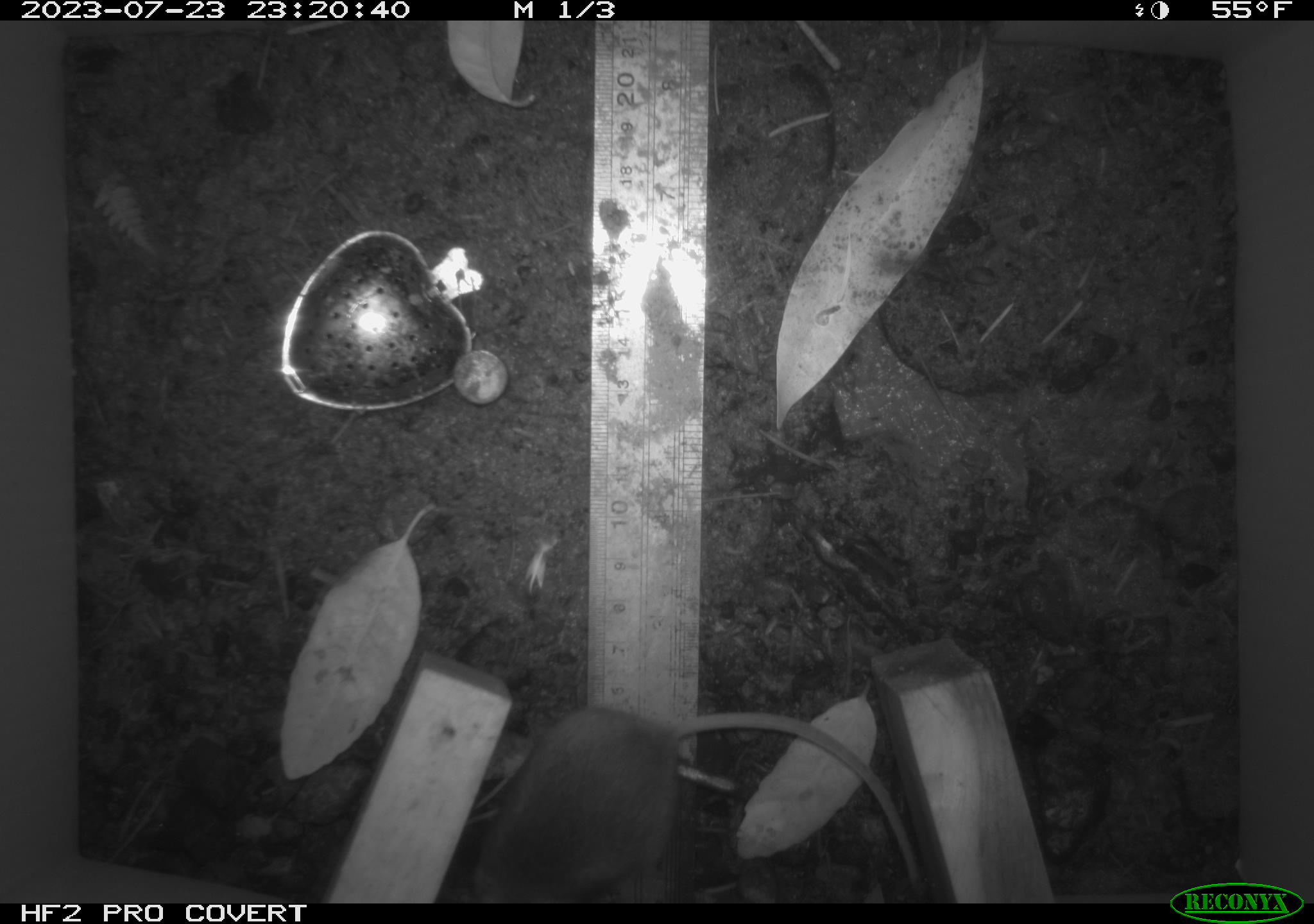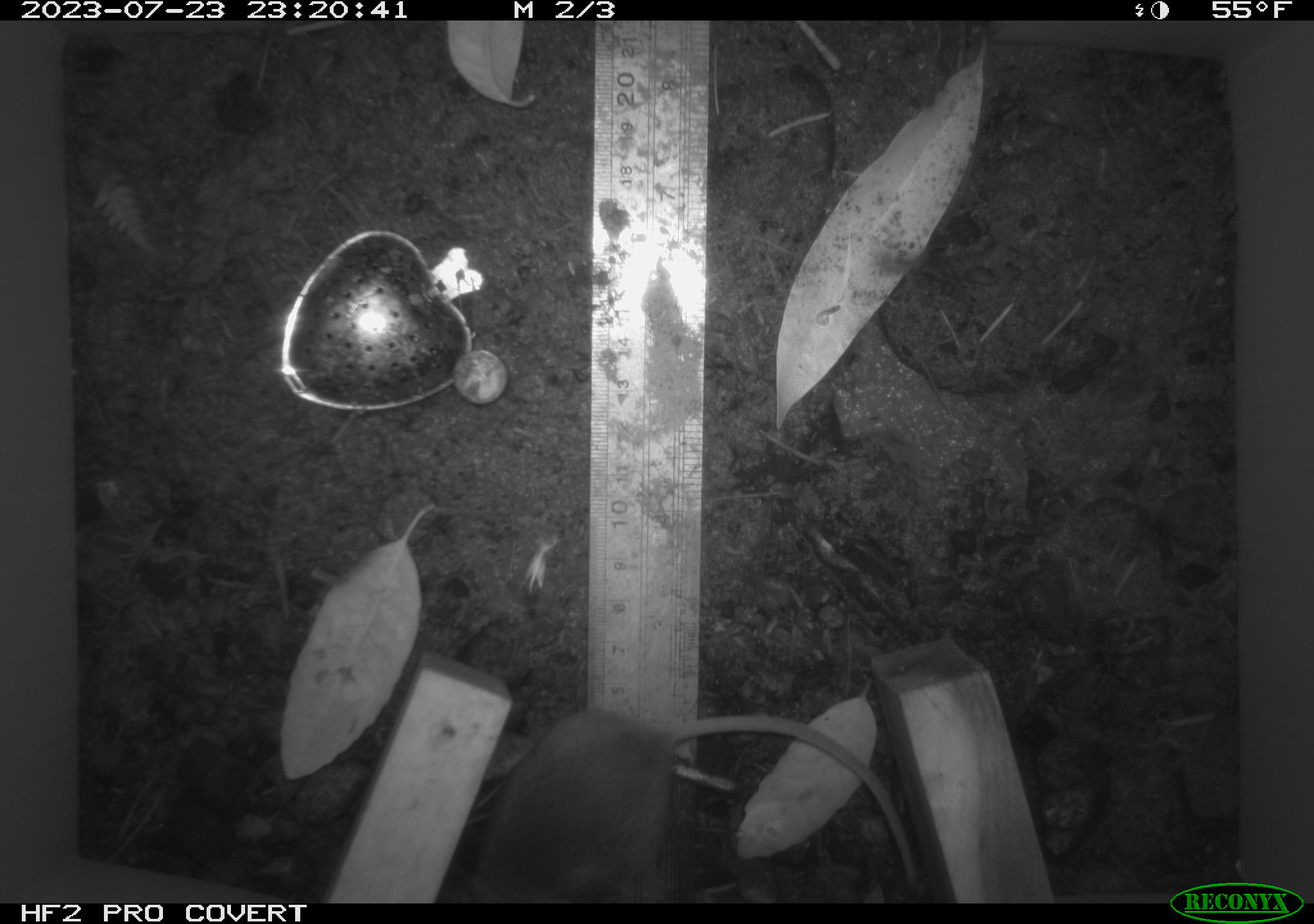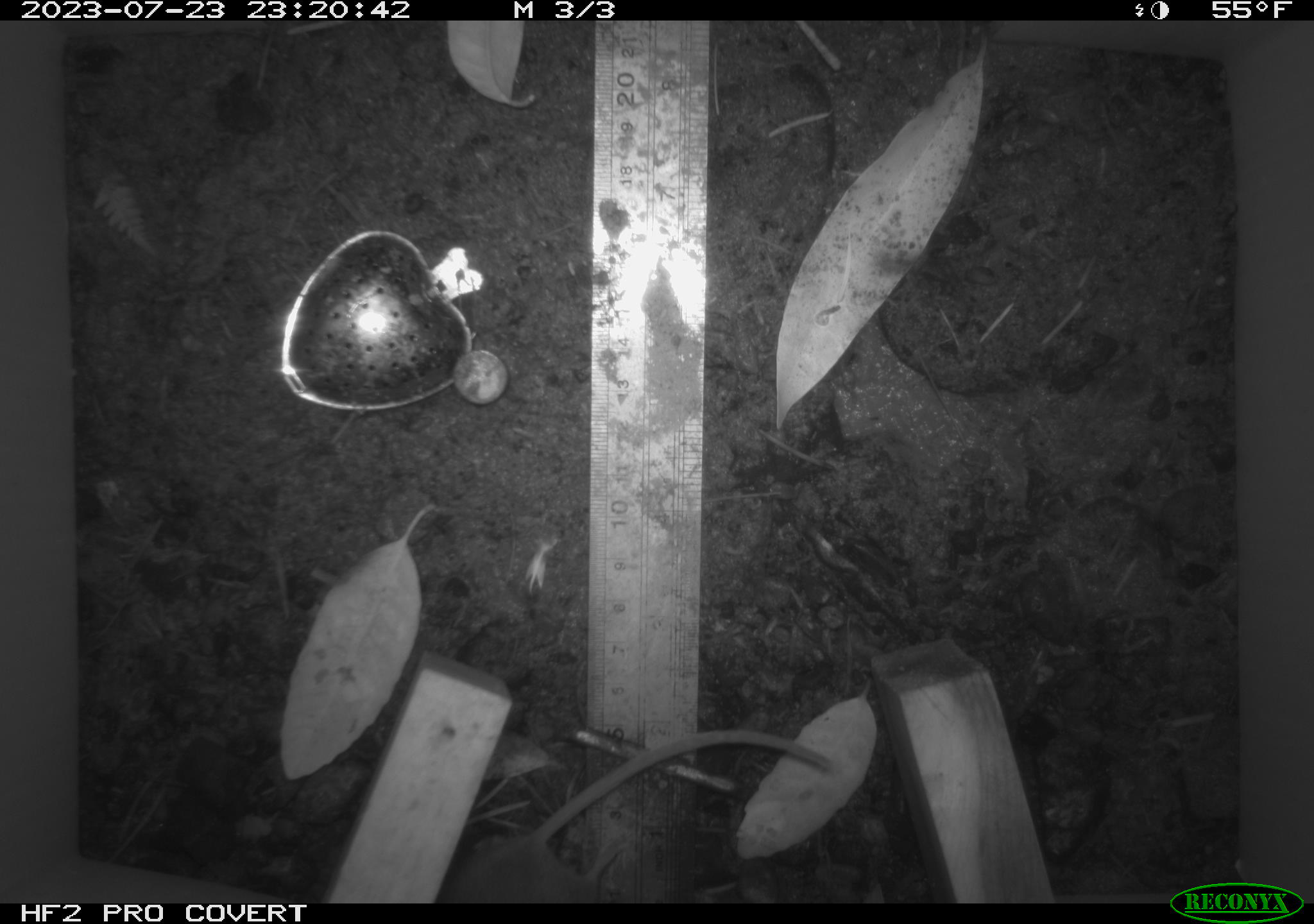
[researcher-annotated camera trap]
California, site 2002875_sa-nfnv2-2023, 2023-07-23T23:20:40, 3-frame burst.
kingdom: Animalia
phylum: Chordata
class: Mammalia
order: Rodentia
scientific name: Rodentia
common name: mouse species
Mouse species (Rodentia).